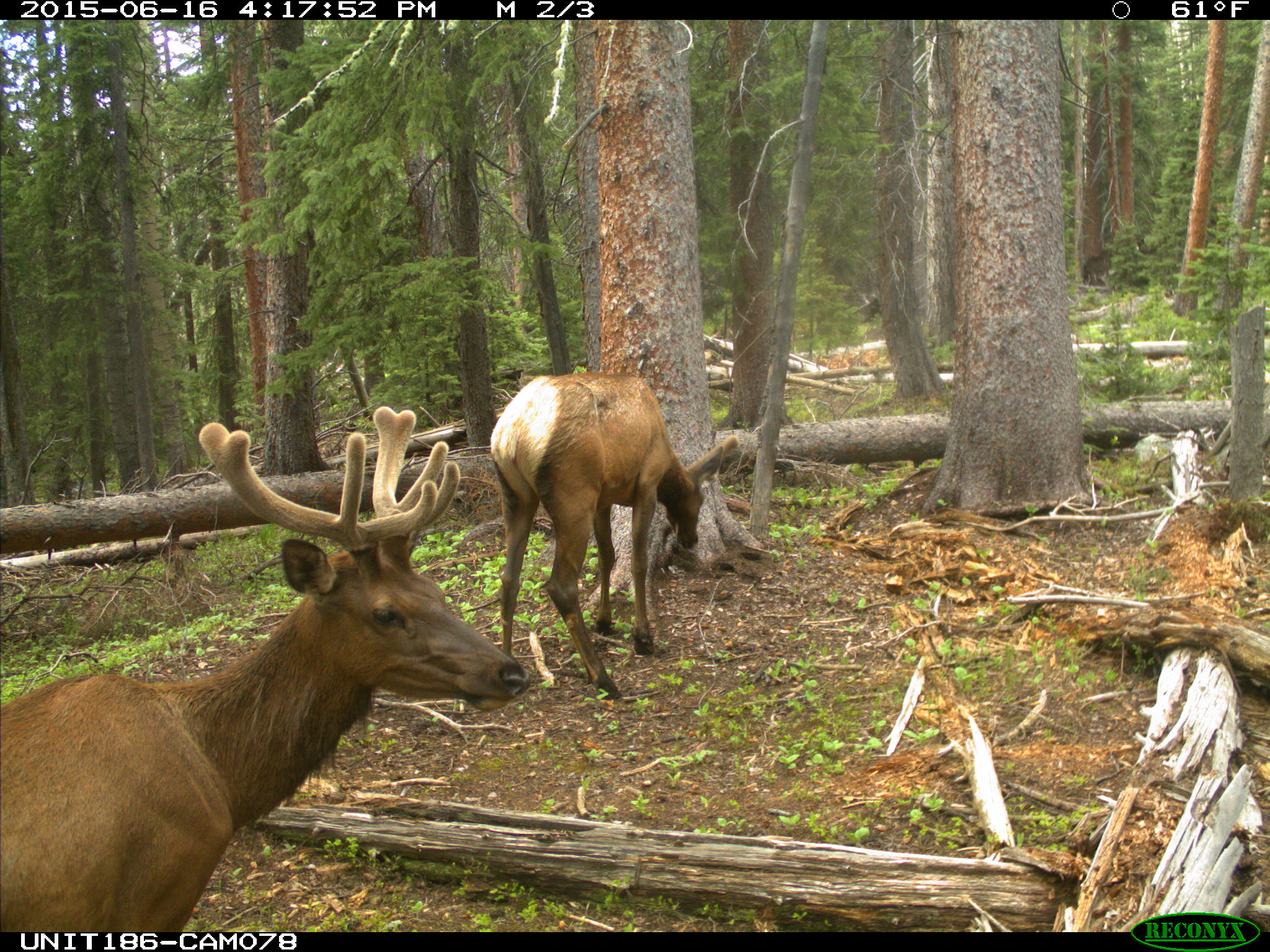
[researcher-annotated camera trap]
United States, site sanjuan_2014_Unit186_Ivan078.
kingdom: Animalia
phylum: Chordata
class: Mammalia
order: Artiodactyla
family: Cervidae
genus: Cervus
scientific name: Cervus elaphus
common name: red deer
Cervus elaphus (red deer).